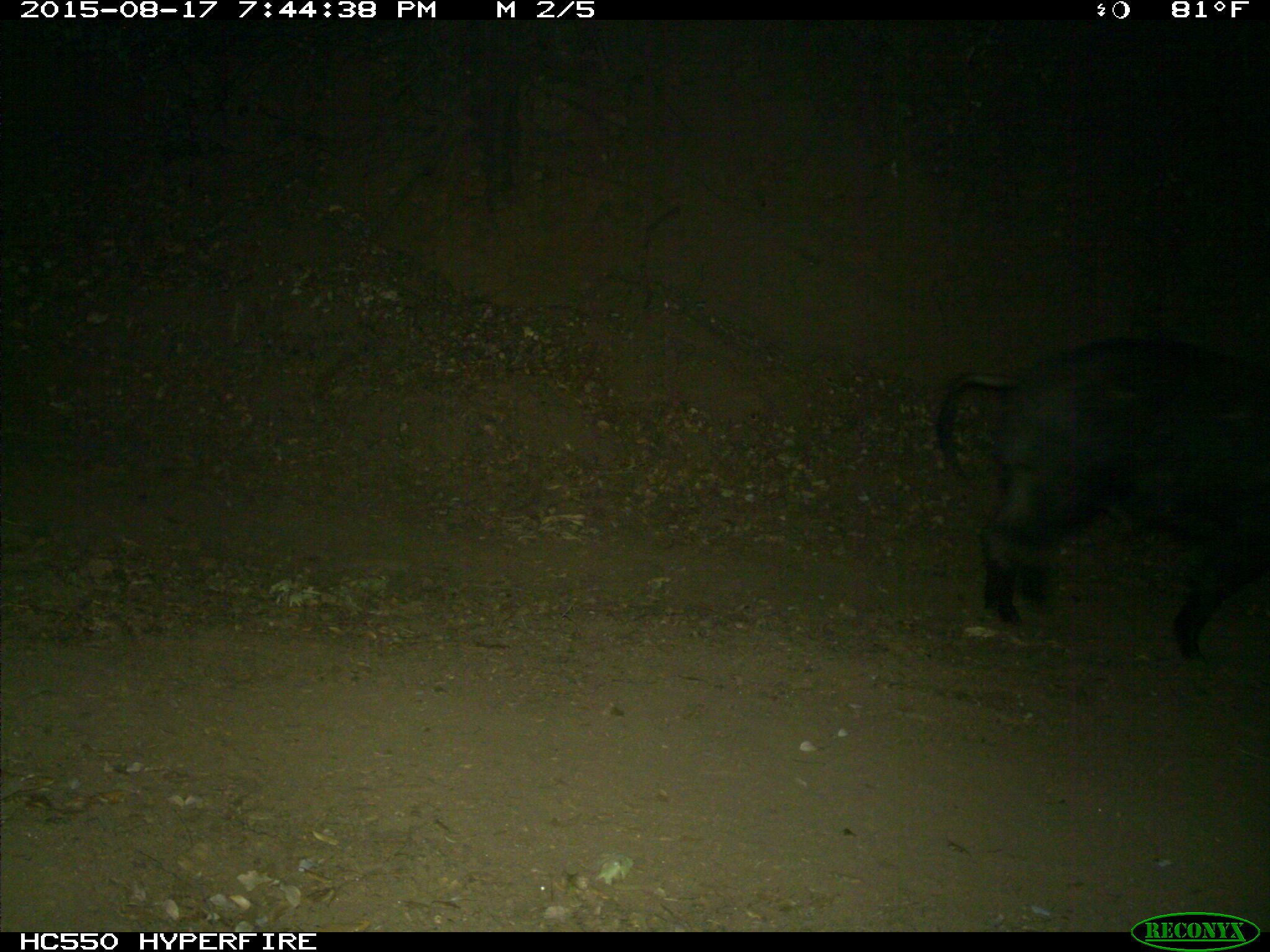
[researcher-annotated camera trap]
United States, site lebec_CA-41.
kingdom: Animalia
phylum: Chordata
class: Mammalia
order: Artiodactyla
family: Suidae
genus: Sus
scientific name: Sus scrofa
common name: wild boar